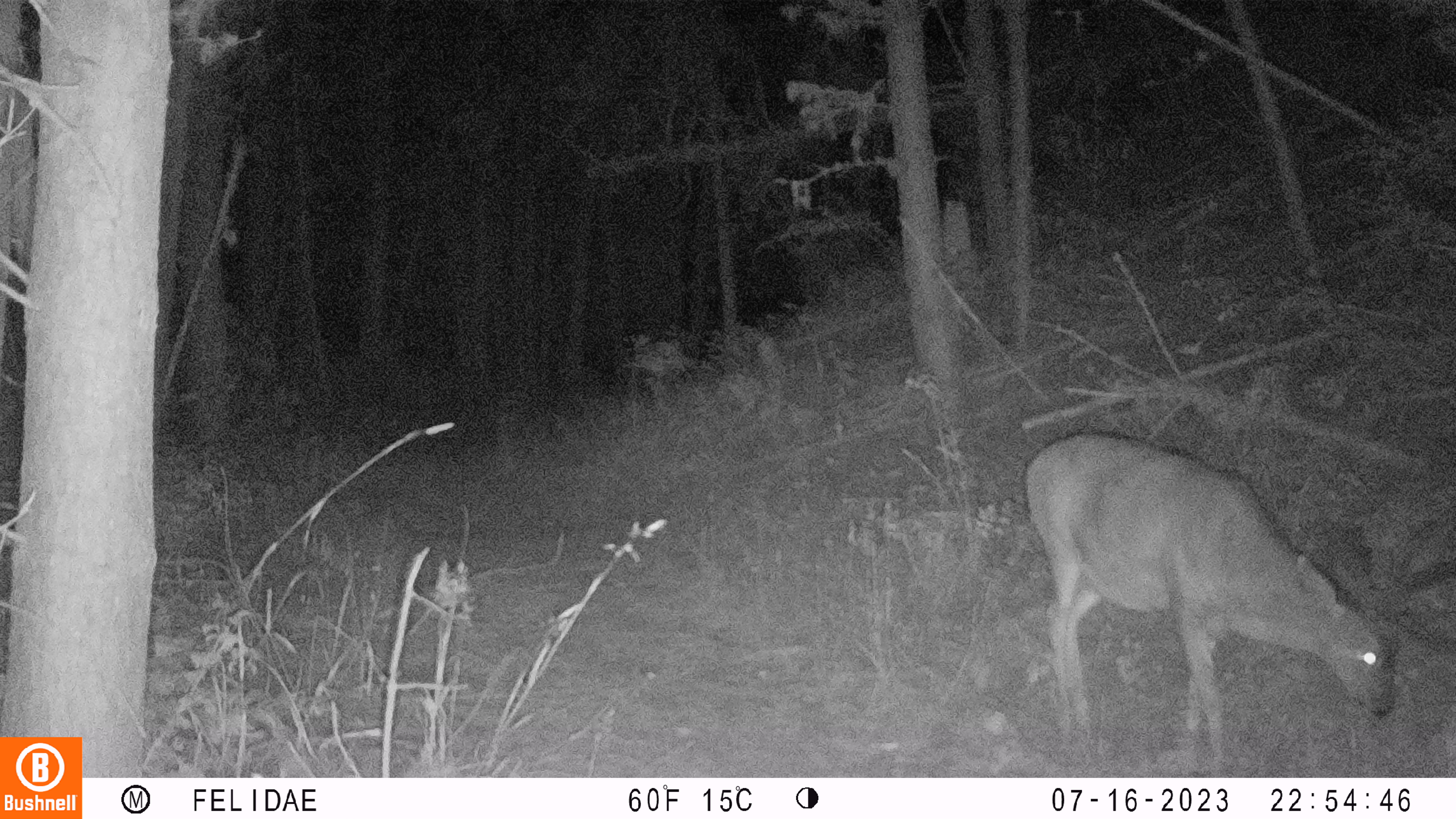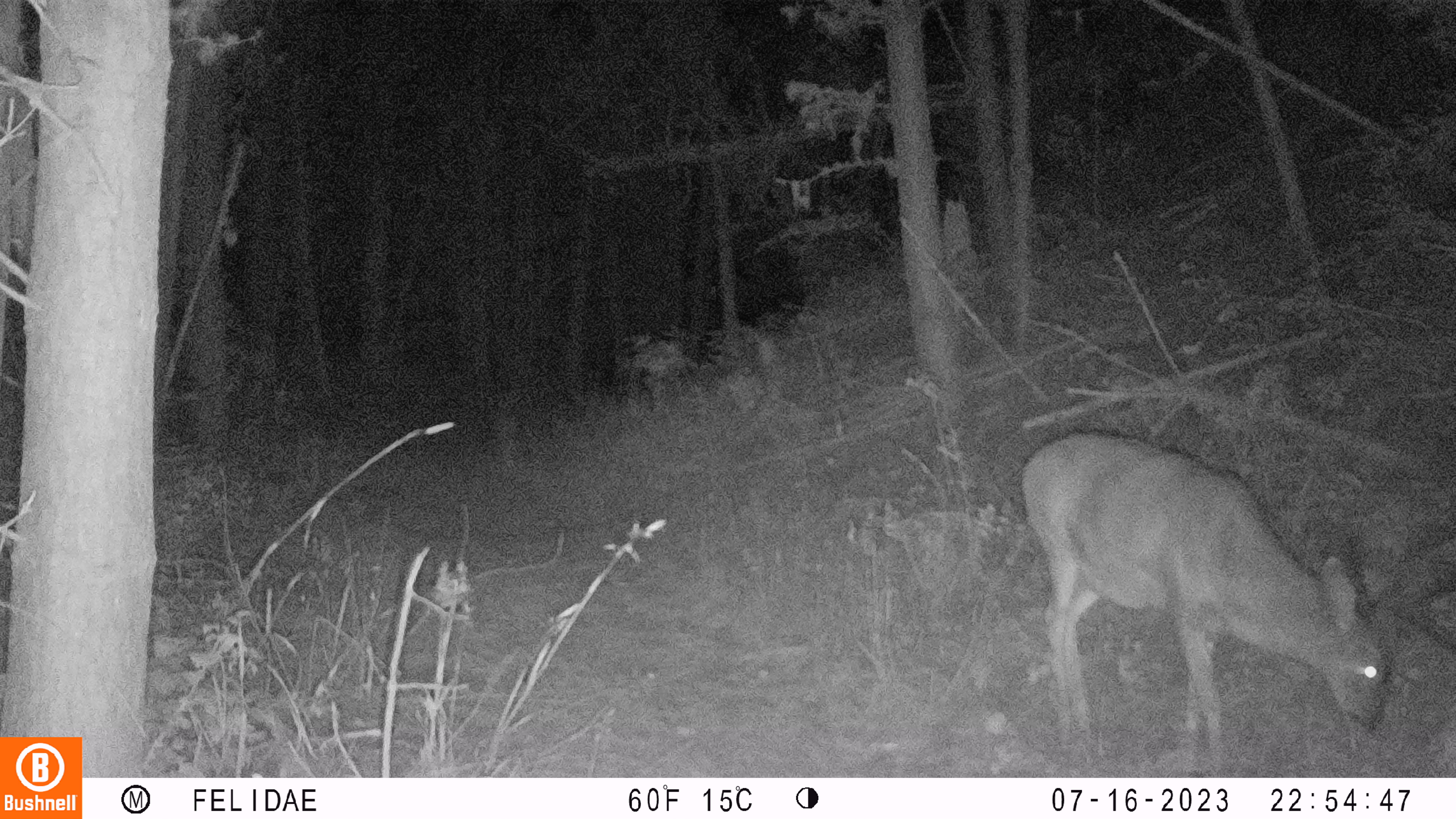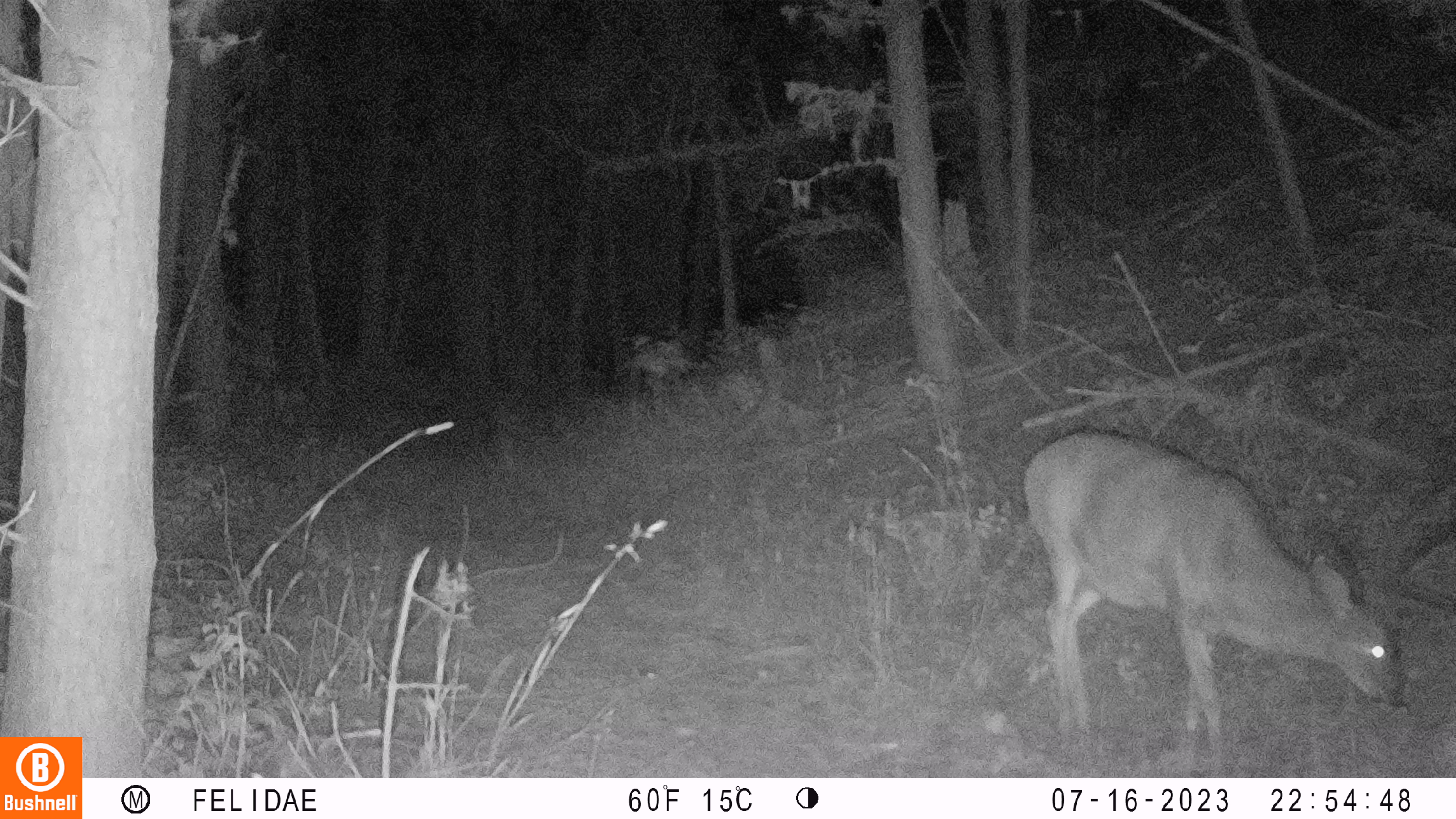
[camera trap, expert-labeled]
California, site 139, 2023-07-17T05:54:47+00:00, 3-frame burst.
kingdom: Animalia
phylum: Chordata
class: Mammalia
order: Artiodactyla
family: Cervidae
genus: Odocoileus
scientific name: Odocoileus hemionus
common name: mule deer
Mule deer (Odocoileus hemionus).